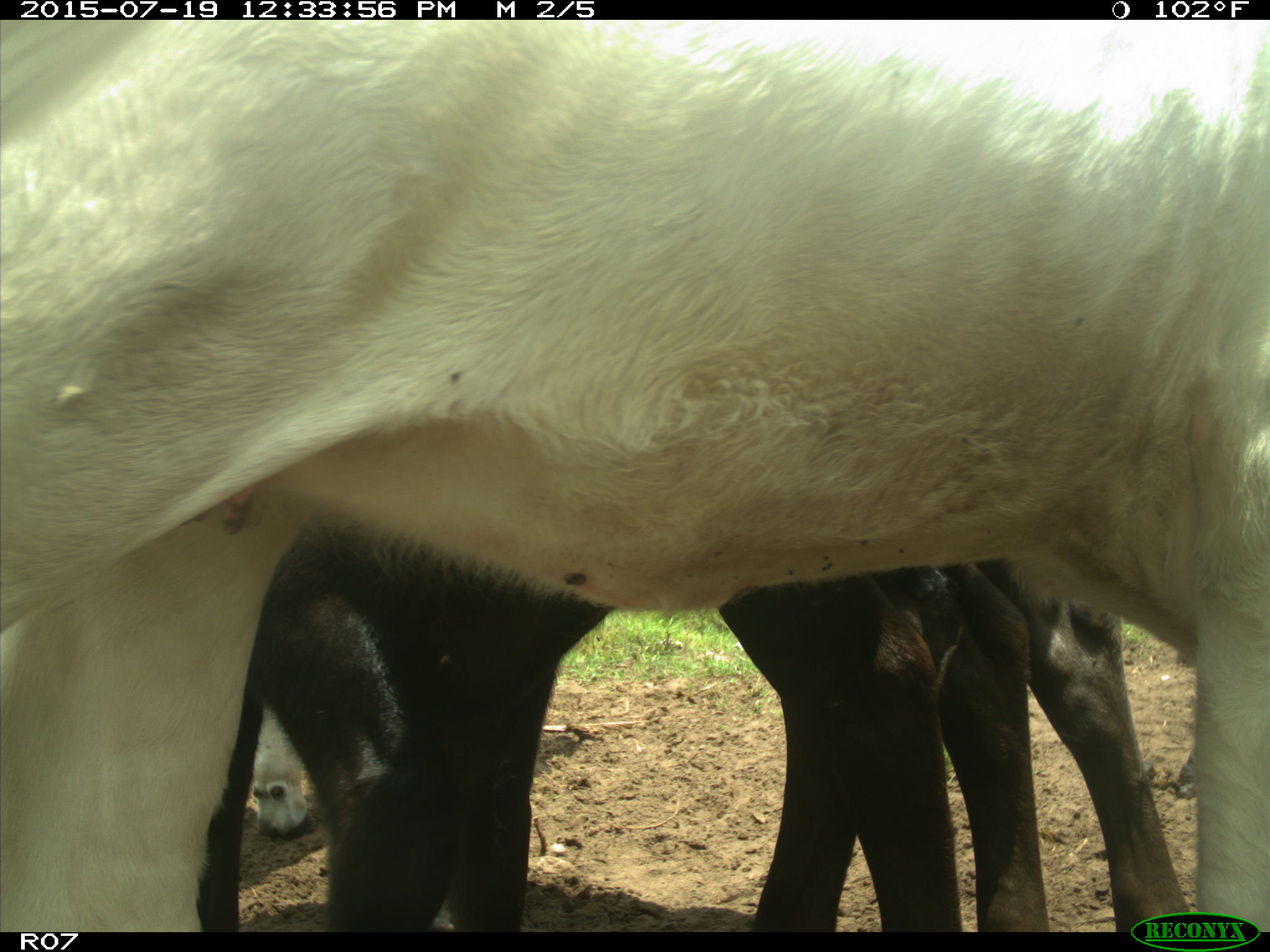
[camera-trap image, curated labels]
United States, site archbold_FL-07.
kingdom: Animalia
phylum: Chordata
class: Mammalia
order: Artiodactyla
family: Bovidae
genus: Bos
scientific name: Bos taurus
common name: domestic cow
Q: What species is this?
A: Bos taurus (domestic cow).